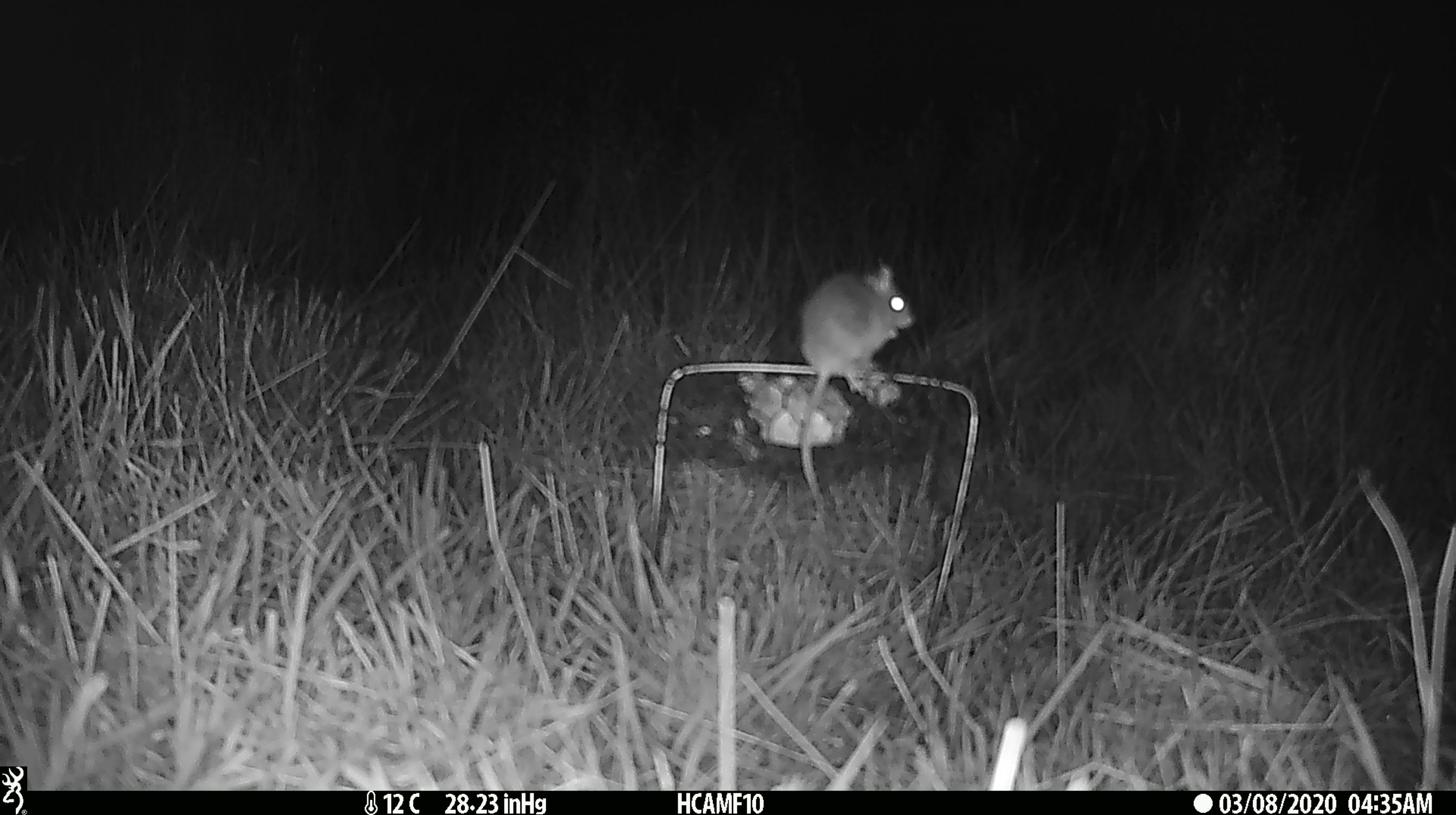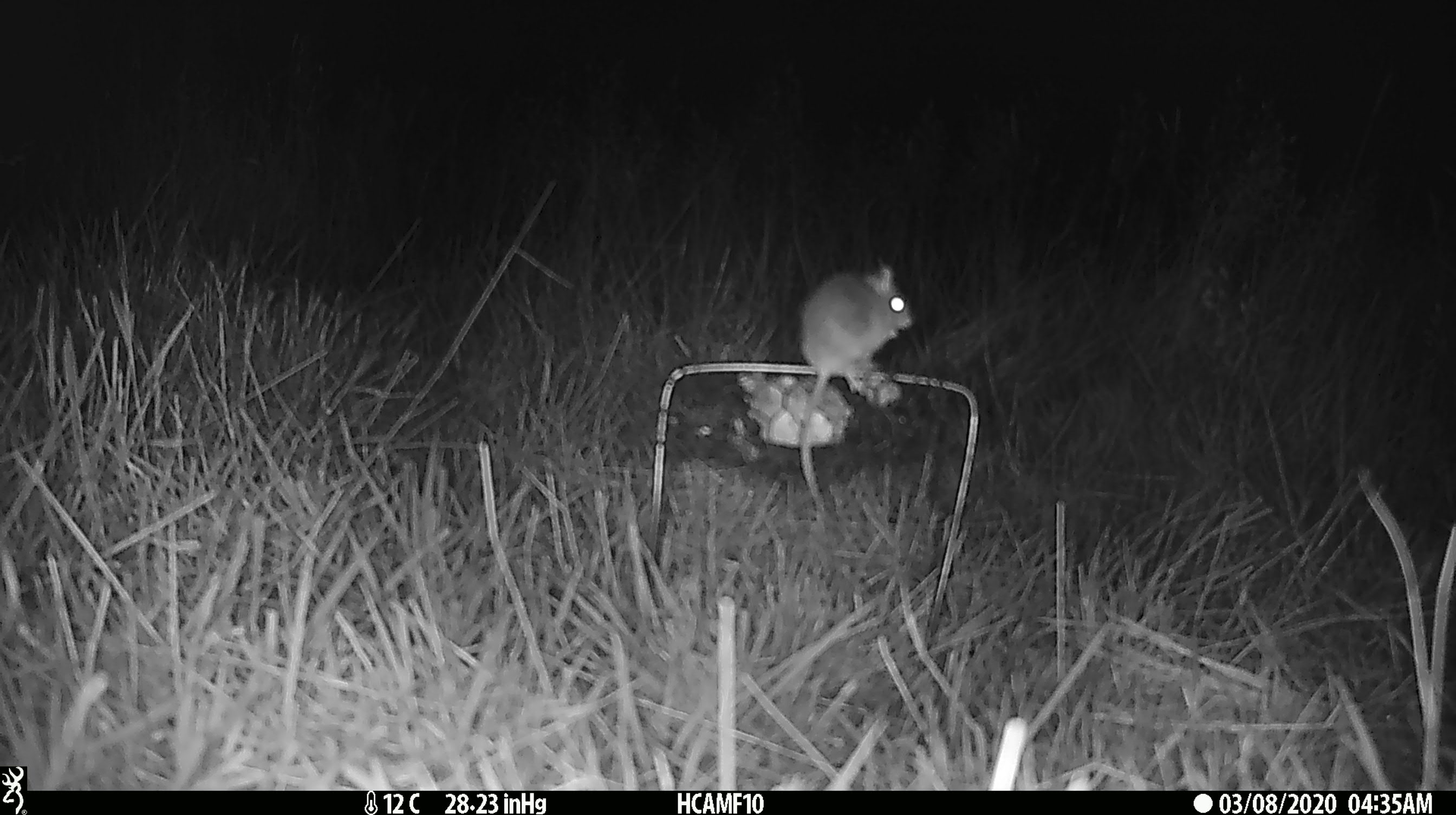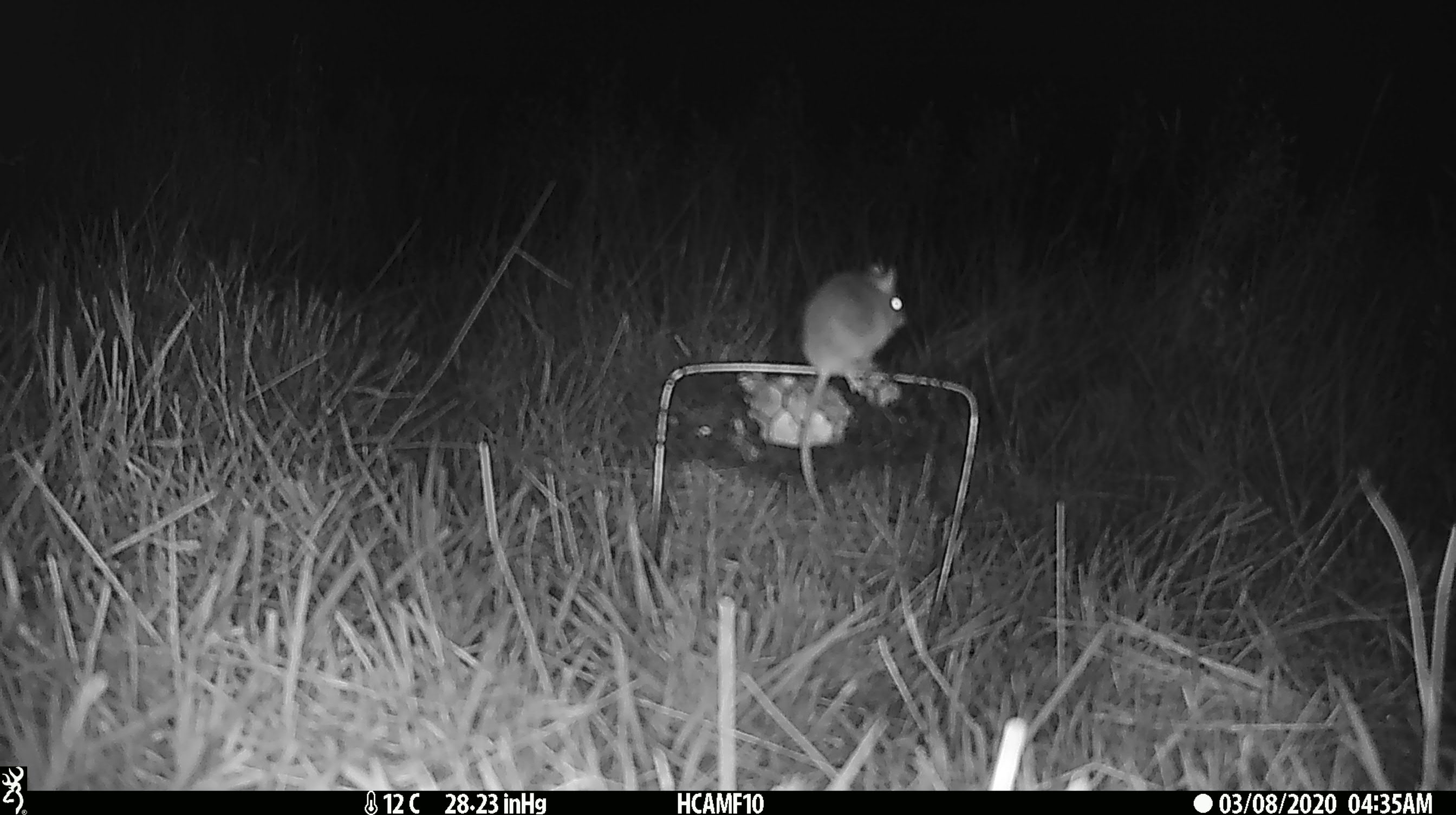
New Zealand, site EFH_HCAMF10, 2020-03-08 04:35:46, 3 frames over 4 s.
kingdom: Animalia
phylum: Chordata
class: Mammalia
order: Rodentia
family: Muridae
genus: Mus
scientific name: Mus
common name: mouse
Mouse (Mus).